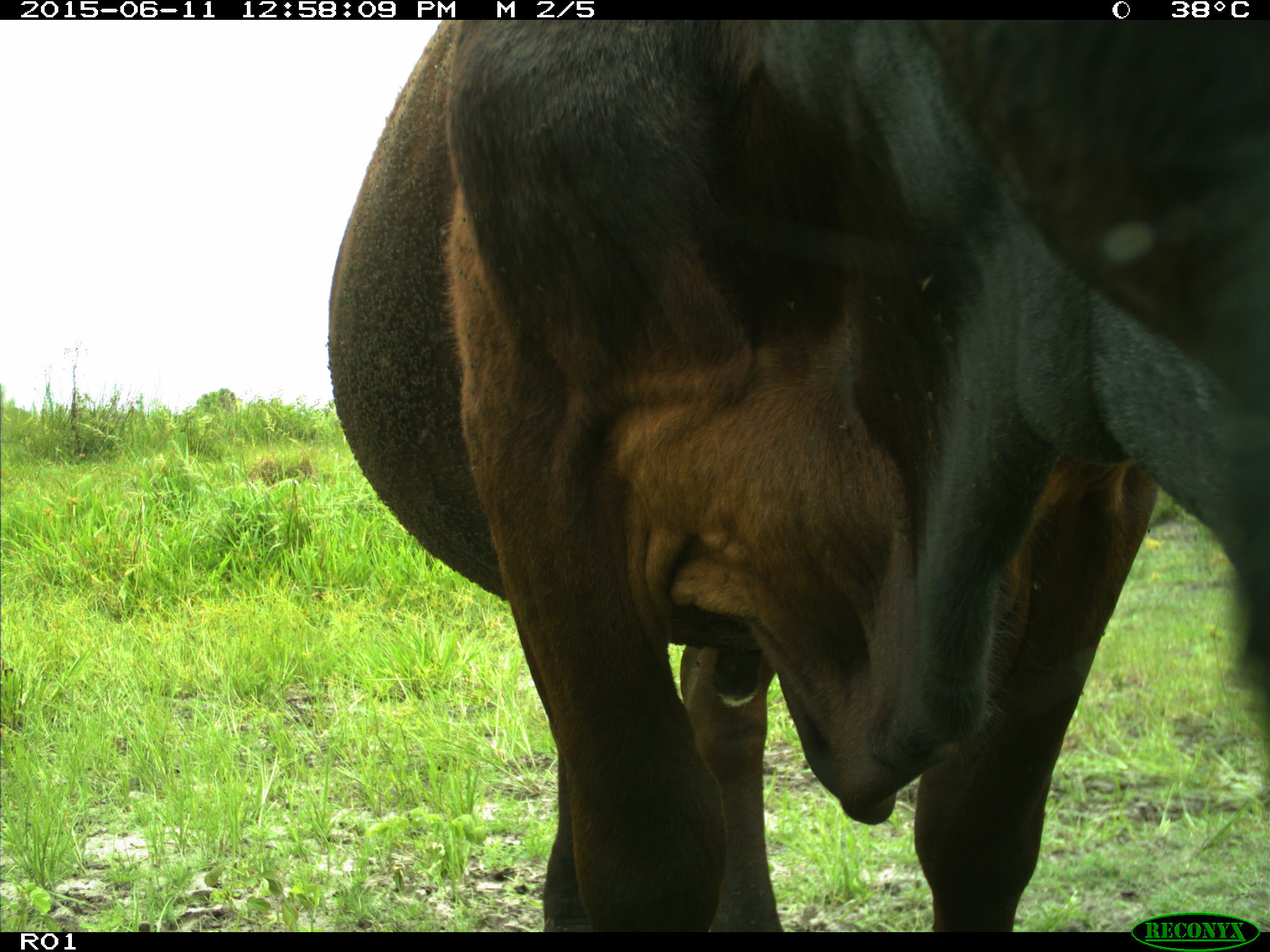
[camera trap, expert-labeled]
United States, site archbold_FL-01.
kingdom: Animalia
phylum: Chordata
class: Mammalia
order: Artiodactyla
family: Bovidae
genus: Bos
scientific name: Bos taurus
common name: domestic cow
Bos taurus (domestic cow).